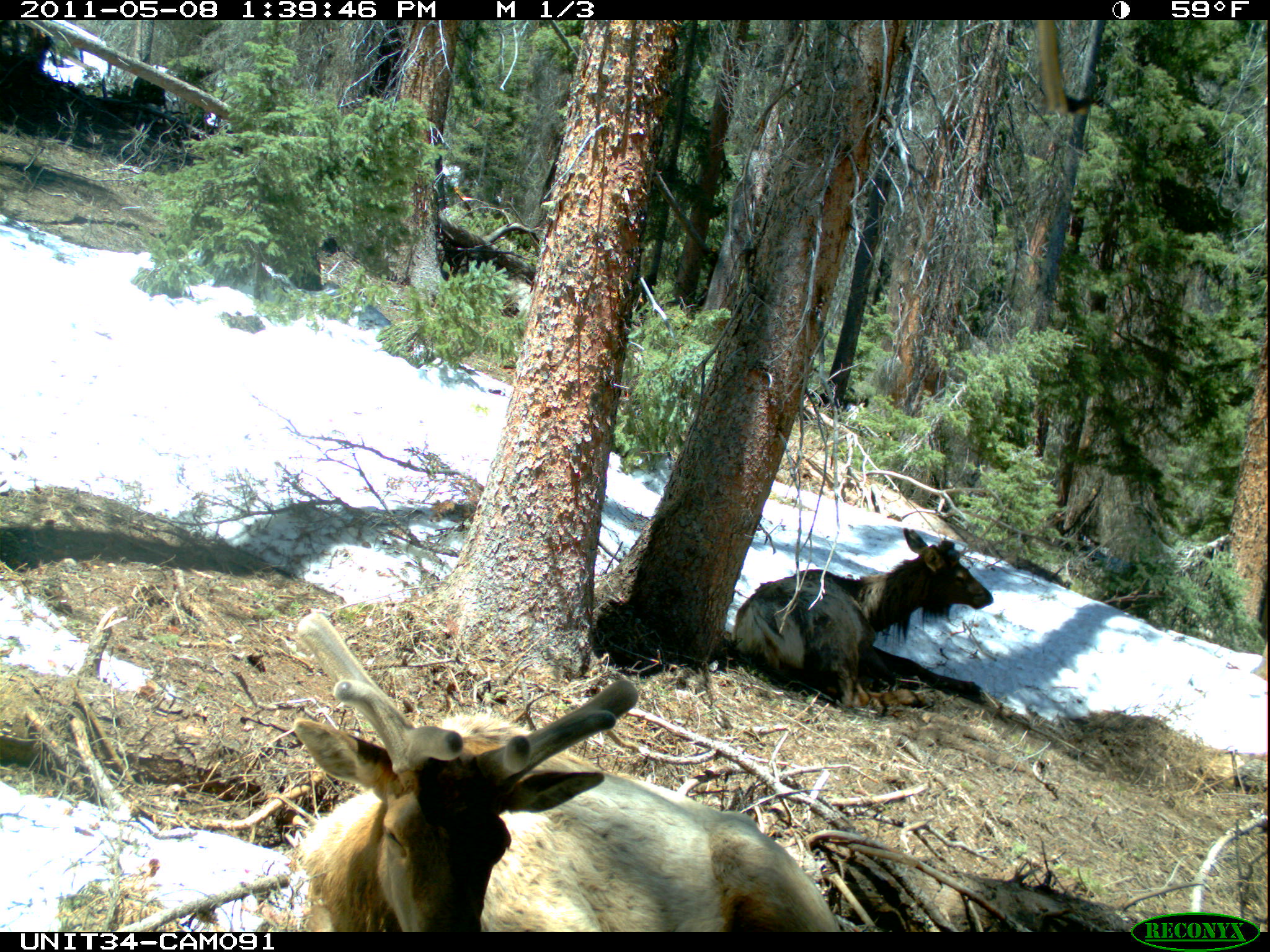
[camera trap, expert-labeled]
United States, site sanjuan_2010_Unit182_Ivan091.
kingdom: Animalia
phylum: Chordata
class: Mammalia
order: Artiodactyla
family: Cervidae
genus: Cervus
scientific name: Cervus elaphus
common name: red deer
Cervus elaphus (red deer).